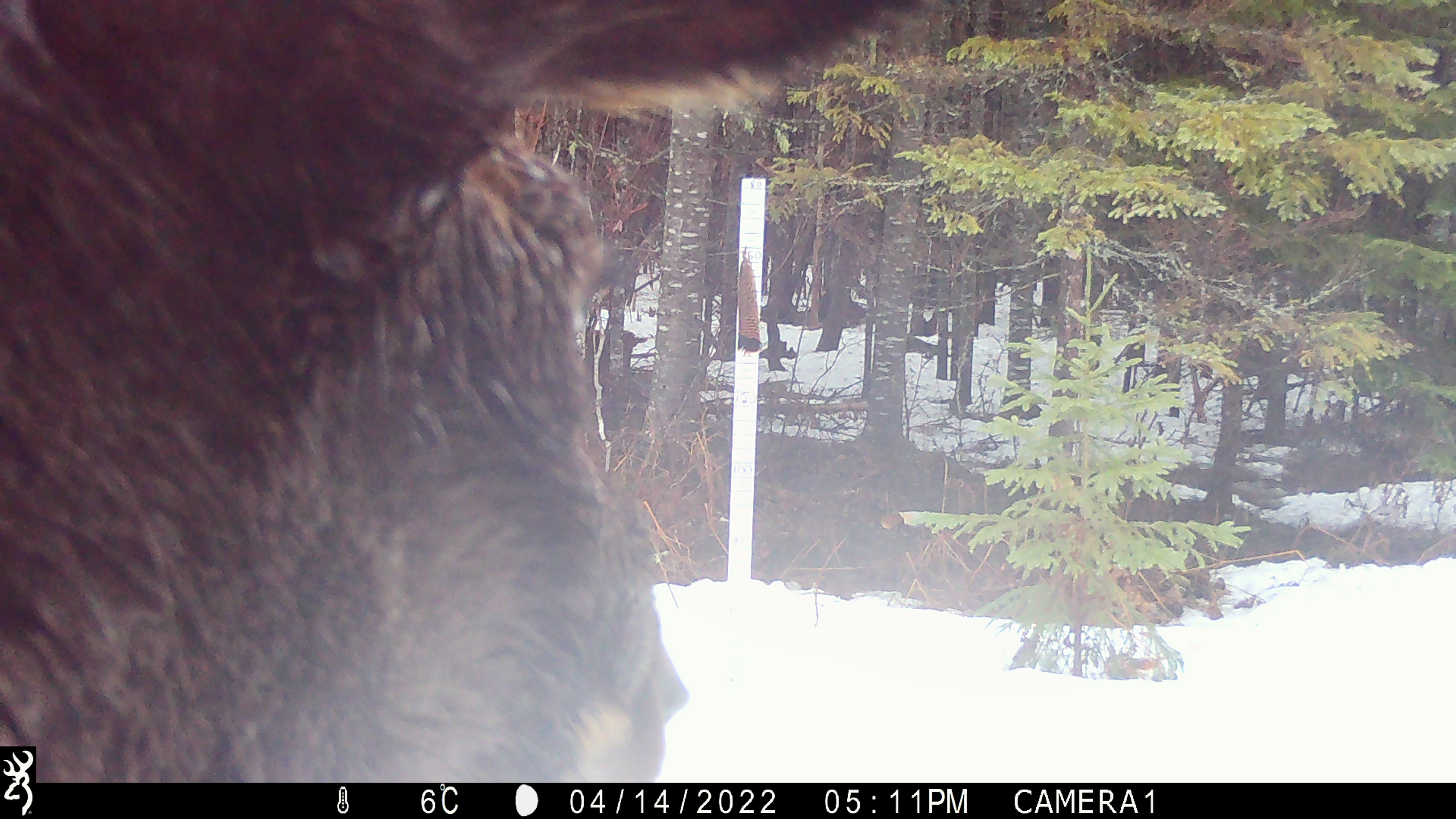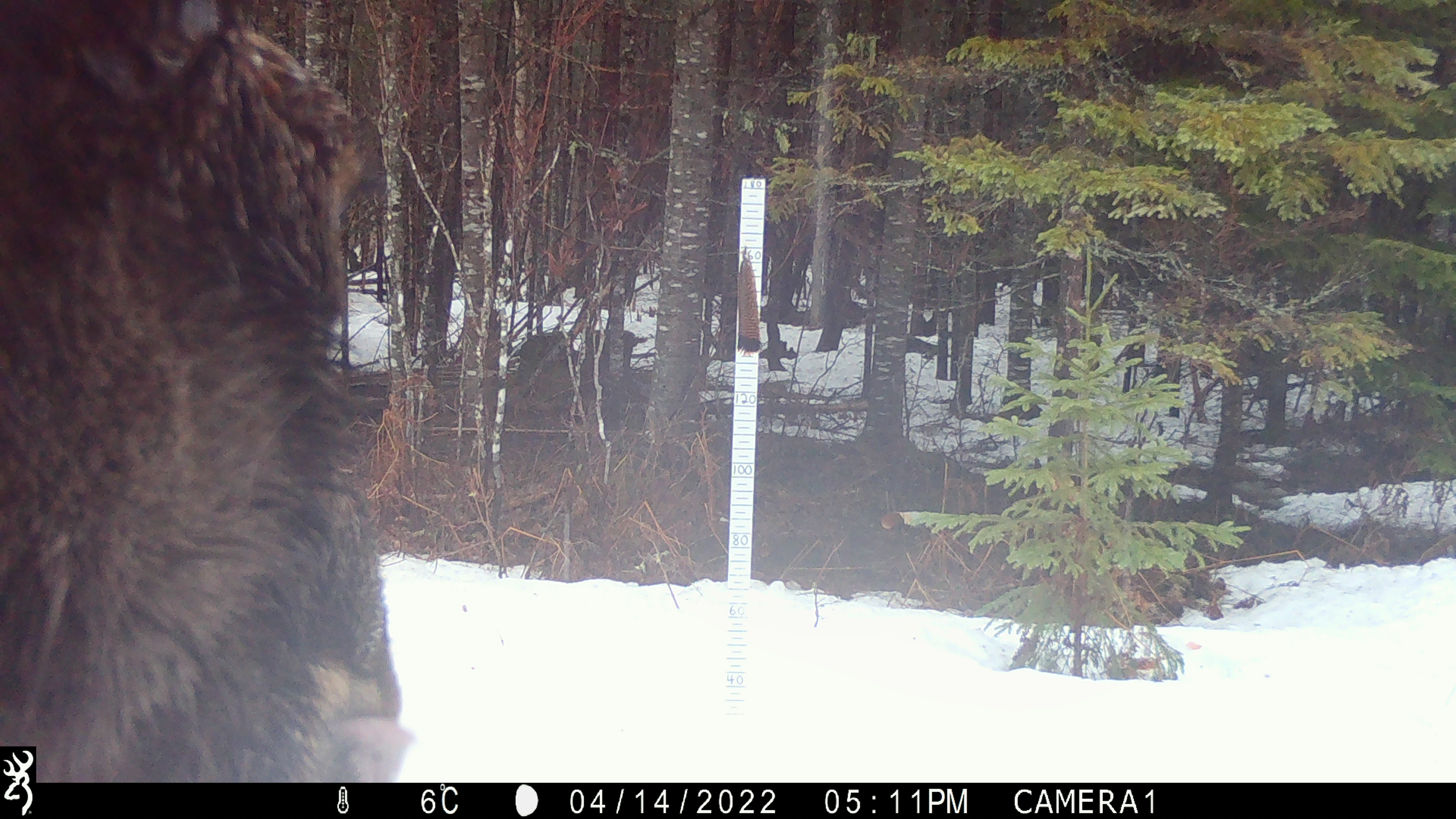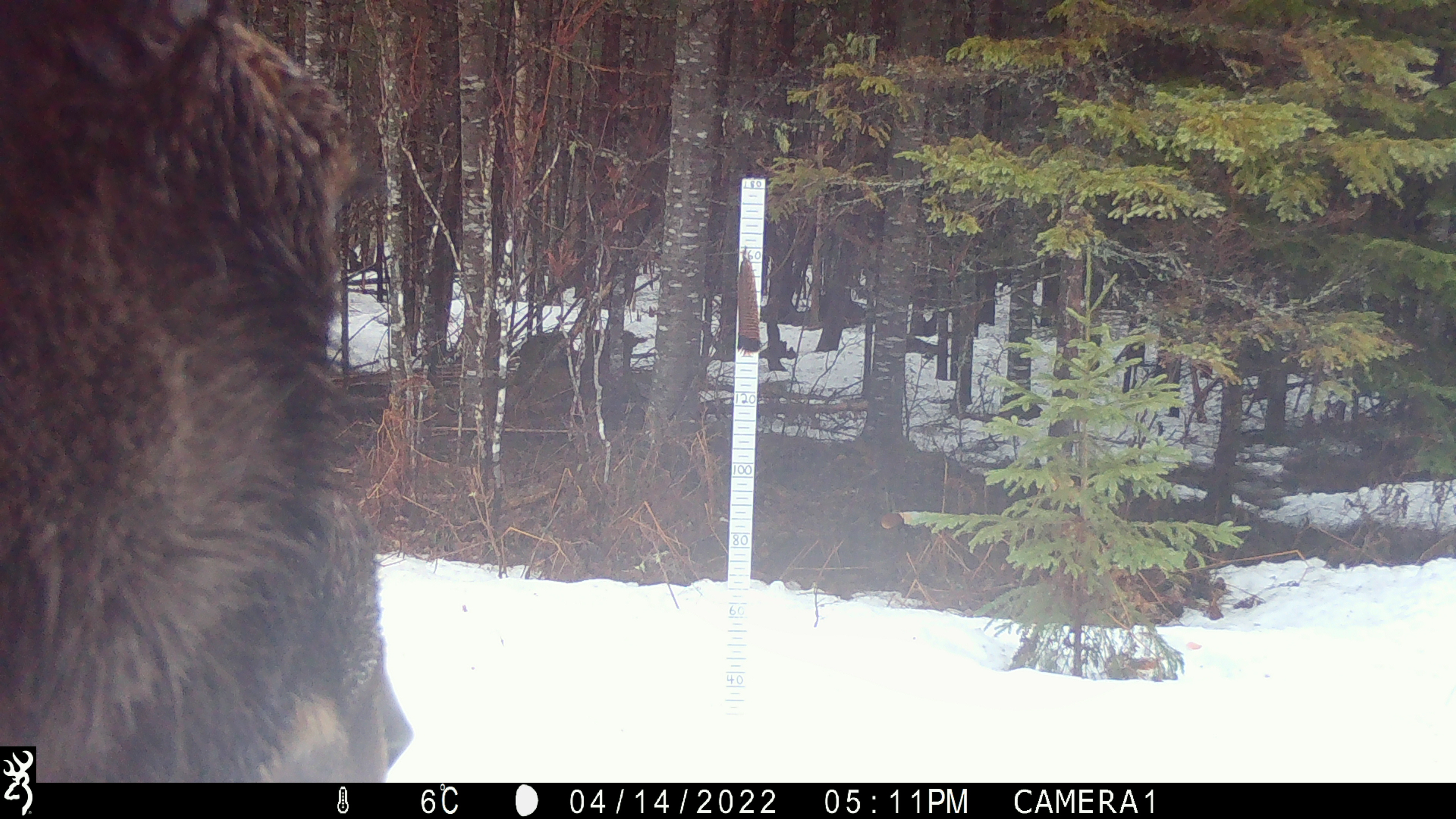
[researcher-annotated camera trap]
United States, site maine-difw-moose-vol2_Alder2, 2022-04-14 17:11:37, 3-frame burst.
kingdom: Animalia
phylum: Chordata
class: Mammalia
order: Artiodactyla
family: Cervidae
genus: Alces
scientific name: Alces alces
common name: moose